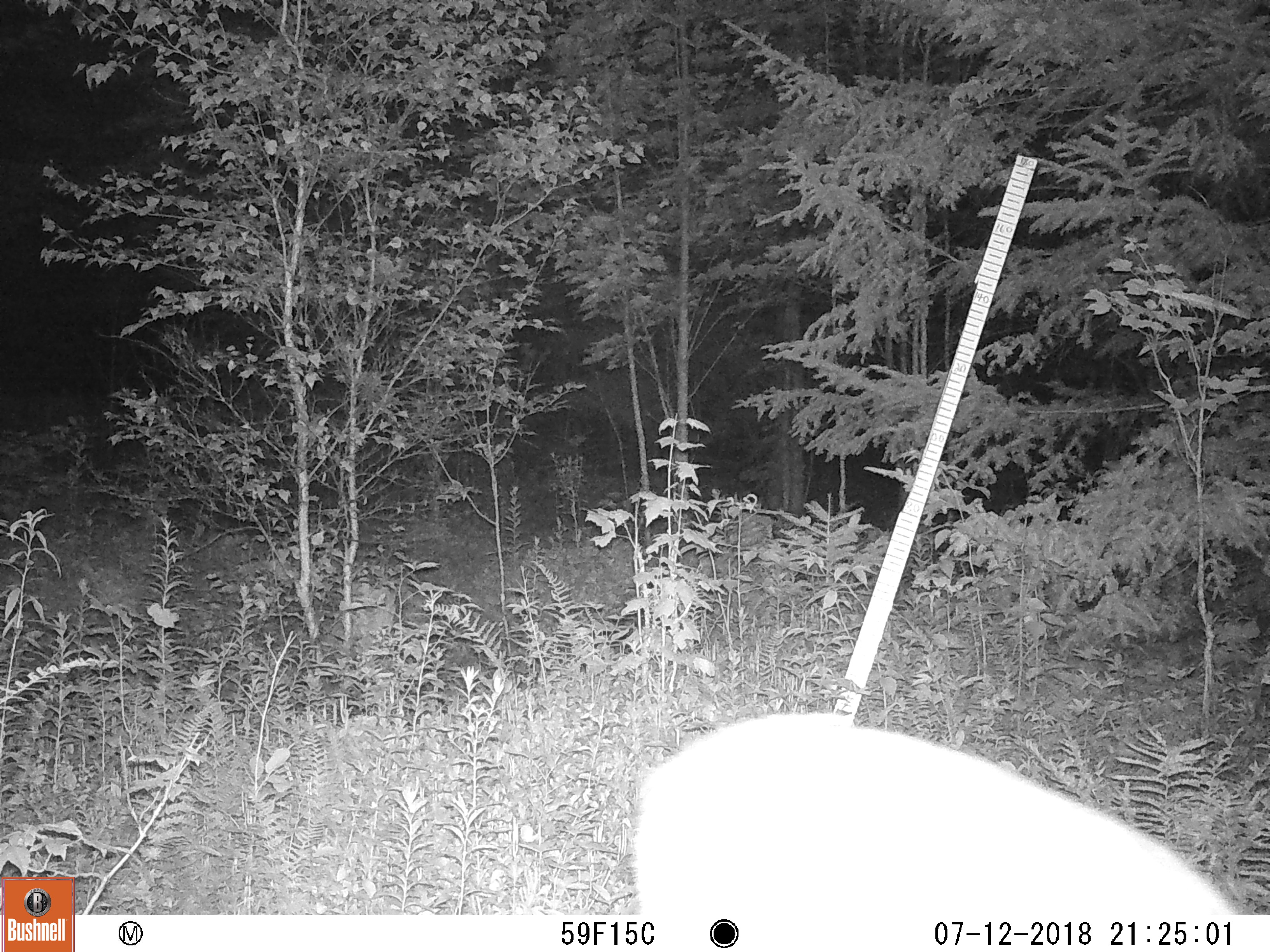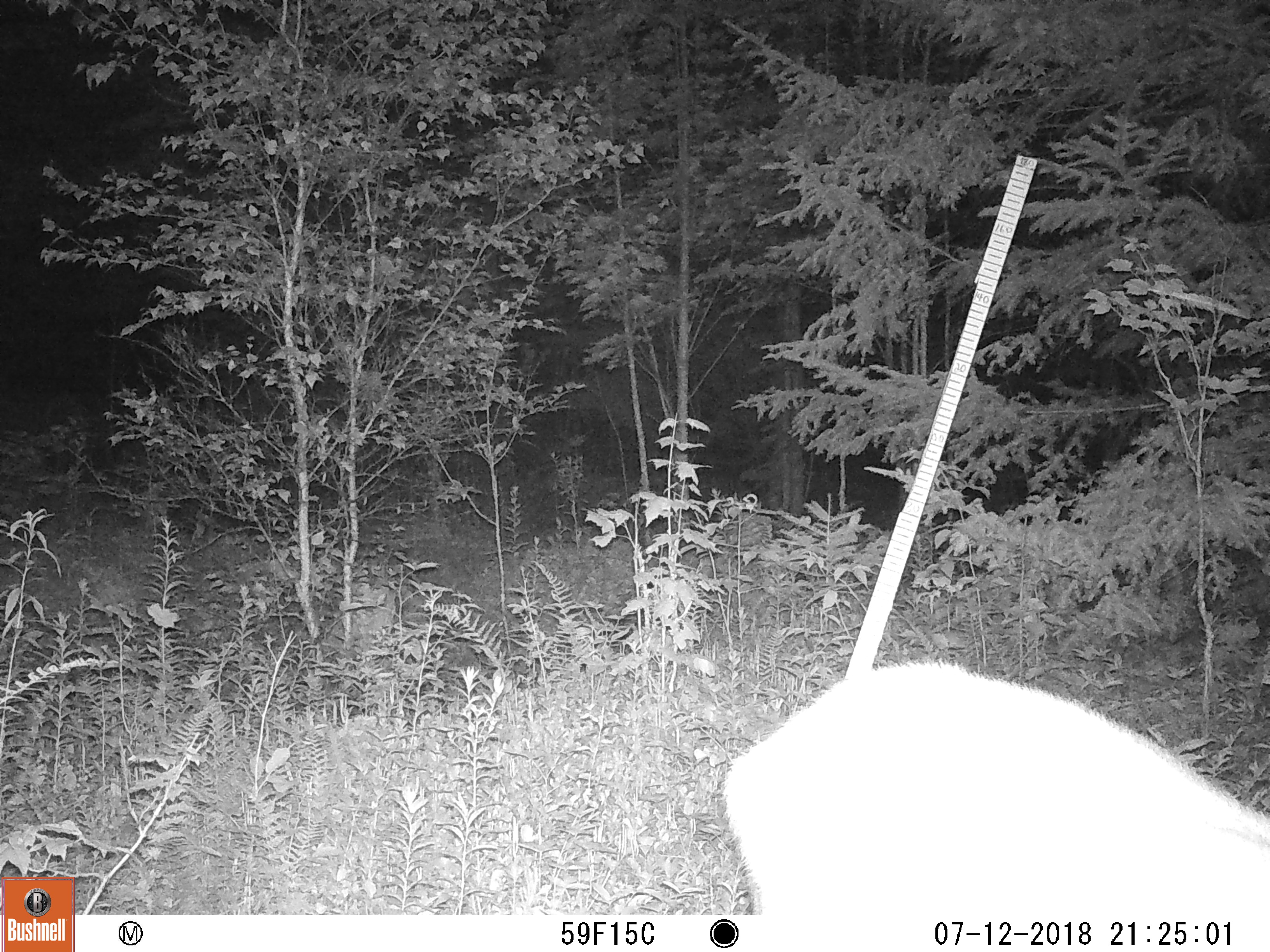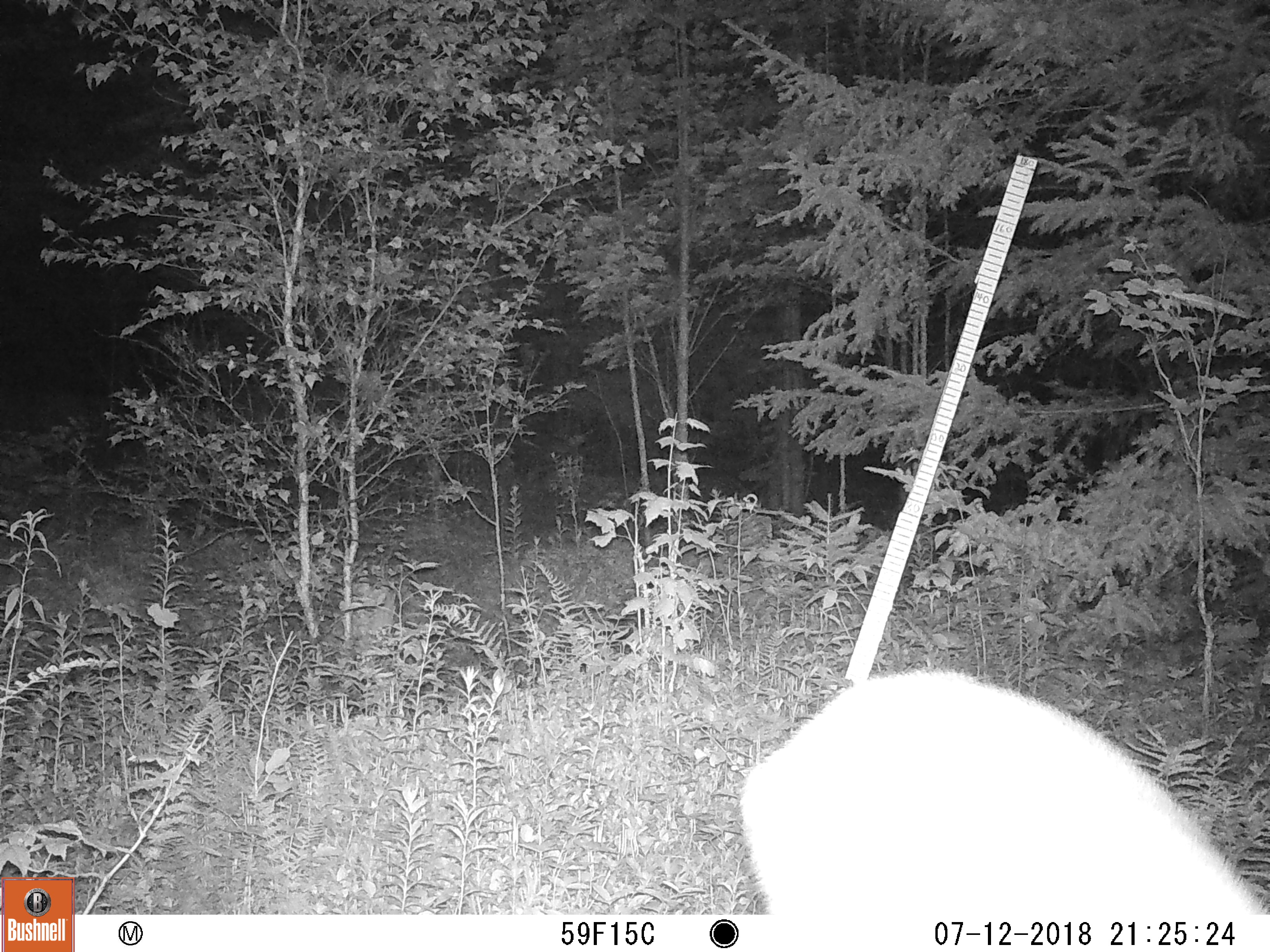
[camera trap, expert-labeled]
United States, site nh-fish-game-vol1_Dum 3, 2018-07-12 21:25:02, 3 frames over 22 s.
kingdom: Animalia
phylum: Chordata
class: Mammalia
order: Artiodactyla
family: Cervidae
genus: Odocoileus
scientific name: Odocoileus virginianus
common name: white-tailed deer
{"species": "white-tailed deer (Odocoileus virginianus)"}